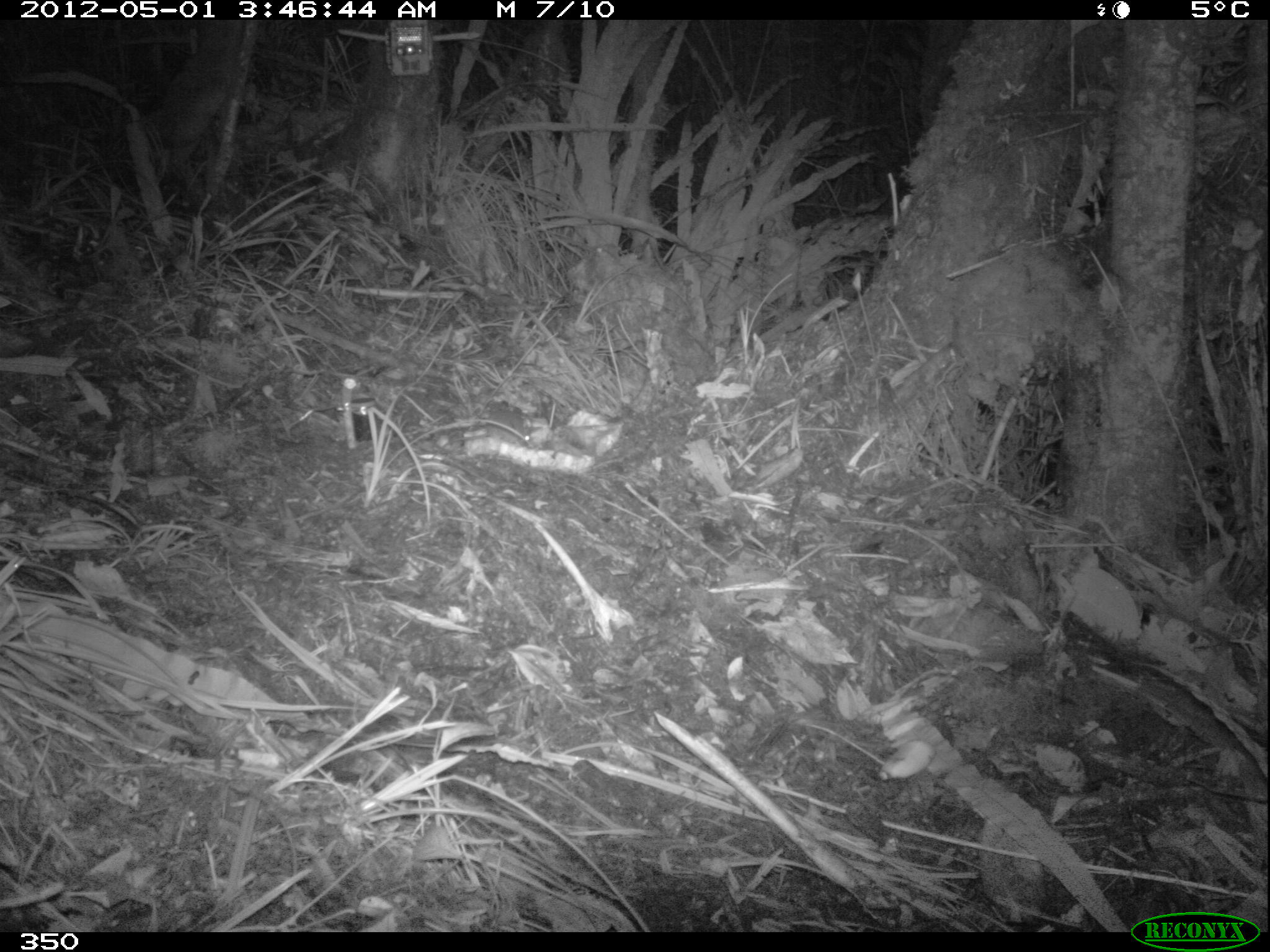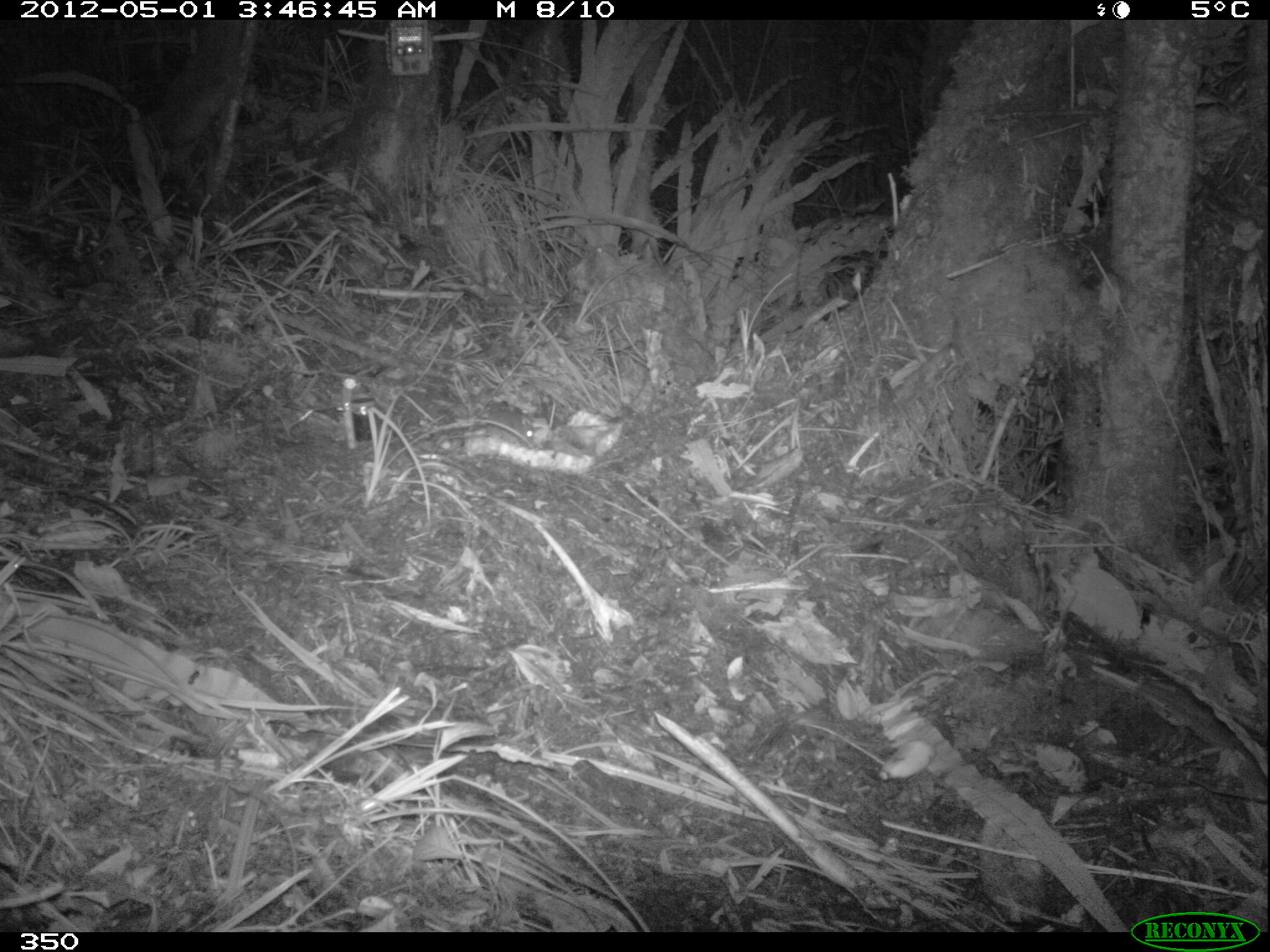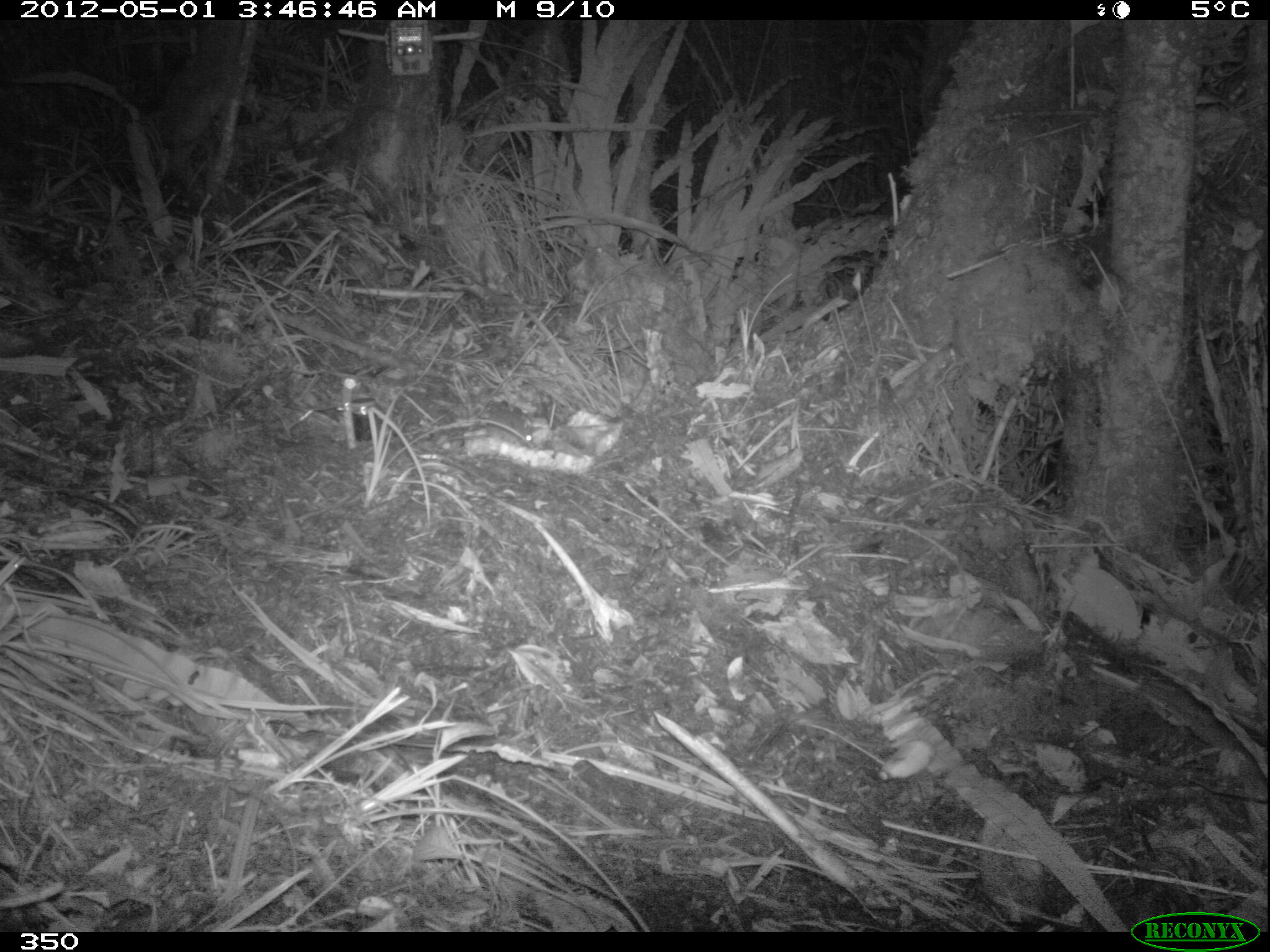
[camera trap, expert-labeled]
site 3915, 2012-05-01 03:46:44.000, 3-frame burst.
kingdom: Animalia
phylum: Chordata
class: Mammalia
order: Rodentia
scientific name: Rodentia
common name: rodents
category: unknown rodent